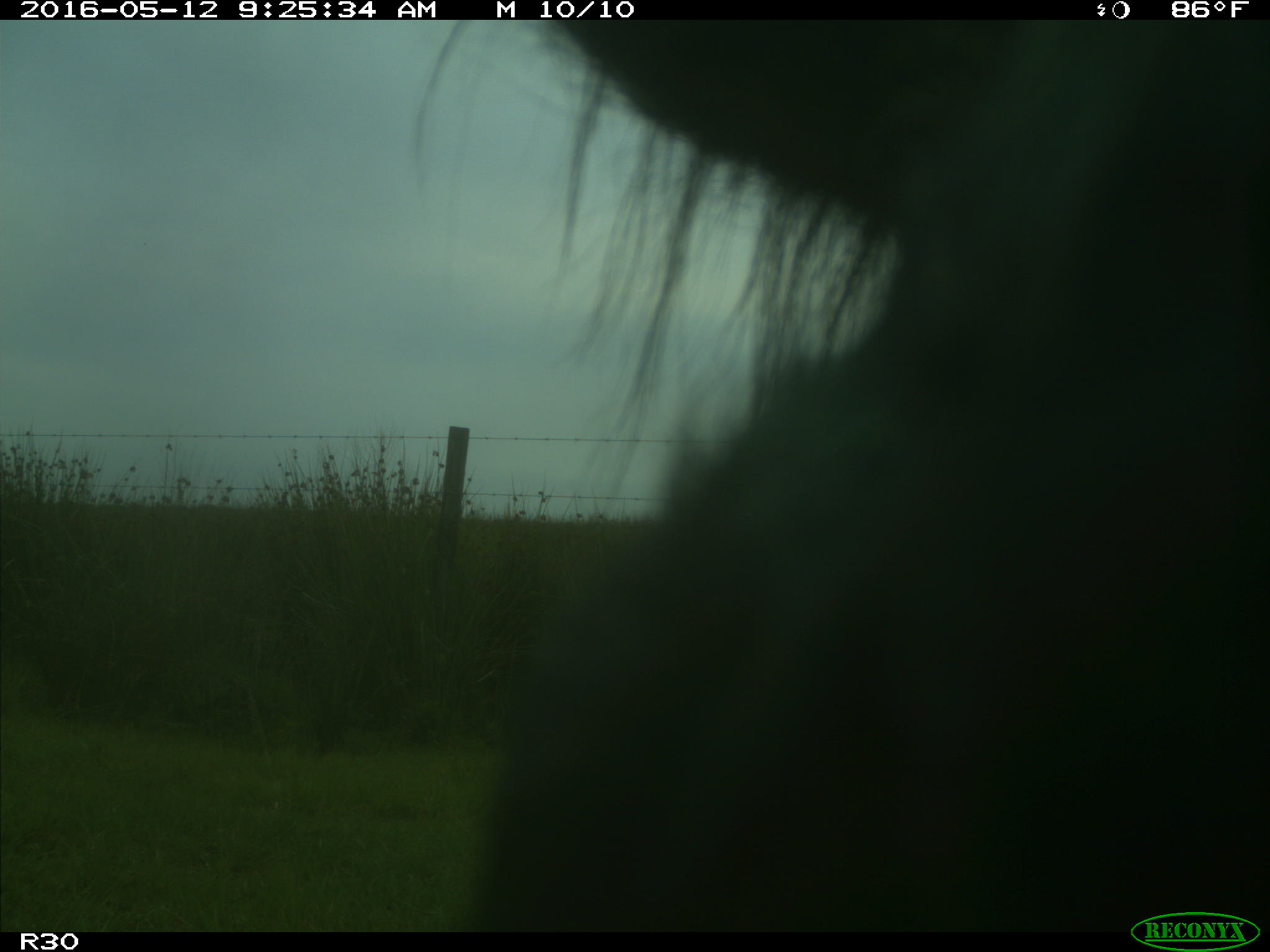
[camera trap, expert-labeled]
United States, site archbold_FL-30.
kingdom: Animalia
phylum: Chordata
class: Mammalia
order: Artiodactyla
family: Bovidae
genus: Bos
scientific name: Bos taurus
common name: domestic cow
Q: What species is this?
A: Bos taurus (domestic cow).